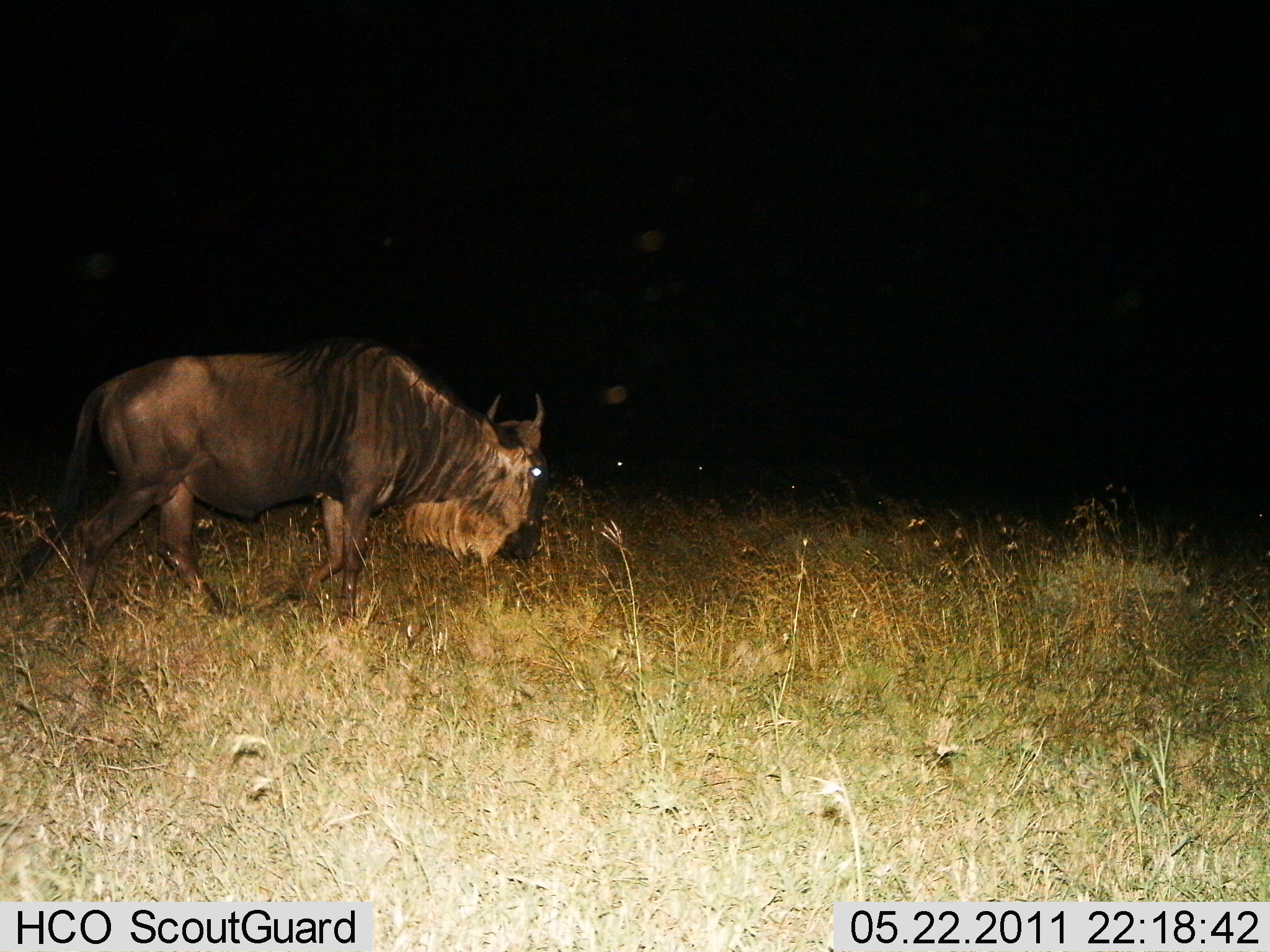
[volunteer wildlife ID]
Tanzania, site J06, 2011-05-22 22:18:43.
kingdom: Animalia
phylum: Chordata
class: Mammalia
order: Artiodactyla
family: Bovidae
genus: Connochaetes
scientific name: Connochaetes taurinus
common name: blue wildebeest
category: wildebeest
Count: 1.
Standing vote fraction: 9%.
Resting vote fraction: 0%.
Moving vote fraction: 82%.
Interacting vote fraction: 0%.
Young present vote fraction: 0%.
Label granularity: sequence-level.